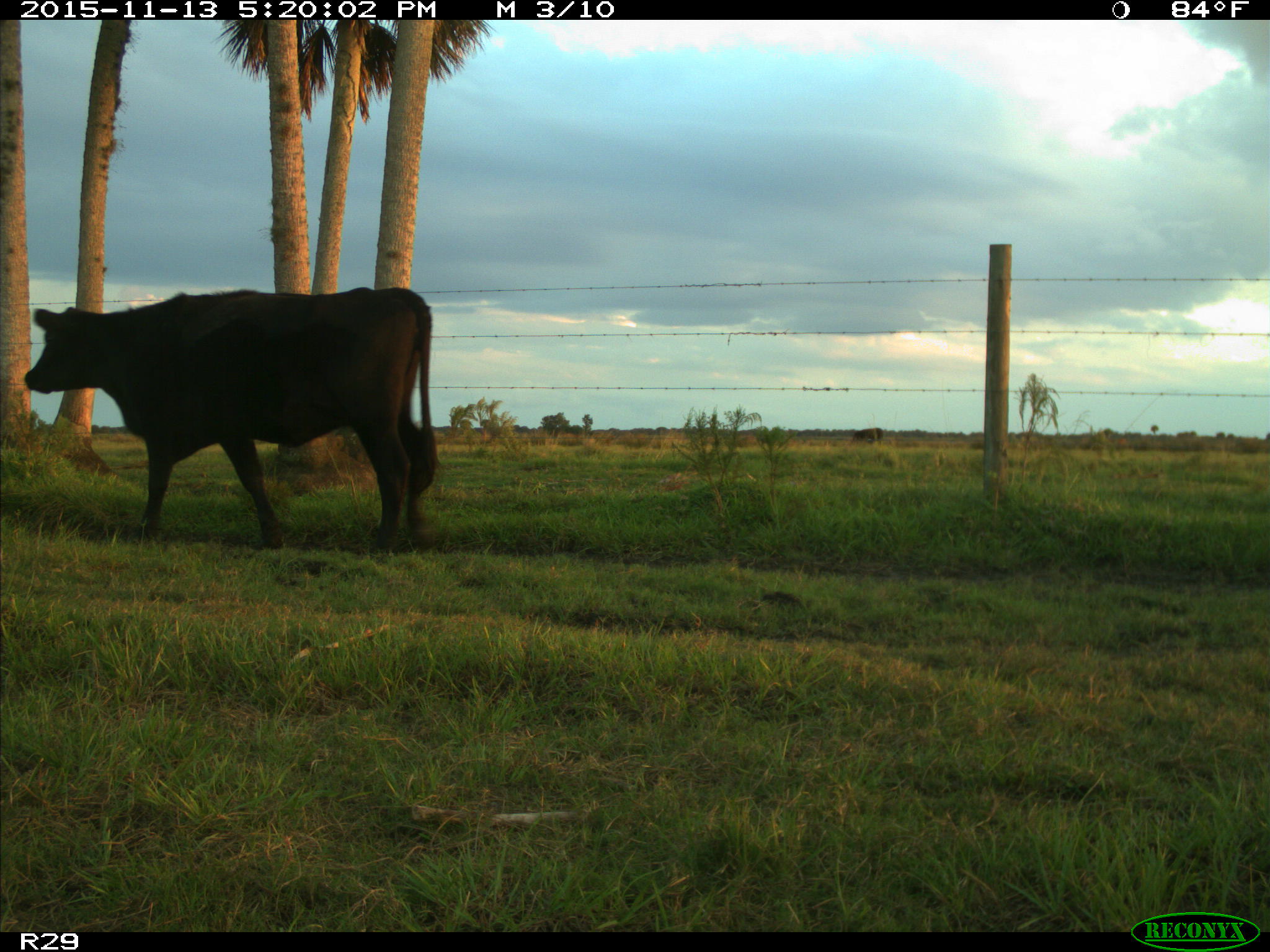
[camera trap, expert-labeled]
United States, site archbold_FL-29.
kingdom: Animalia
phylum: Chordata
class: Mammalia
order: Artiodactyla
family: Bovidae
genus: Bos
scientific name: Bos taurus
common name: domestic cow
Bos taurus (domestic cow).